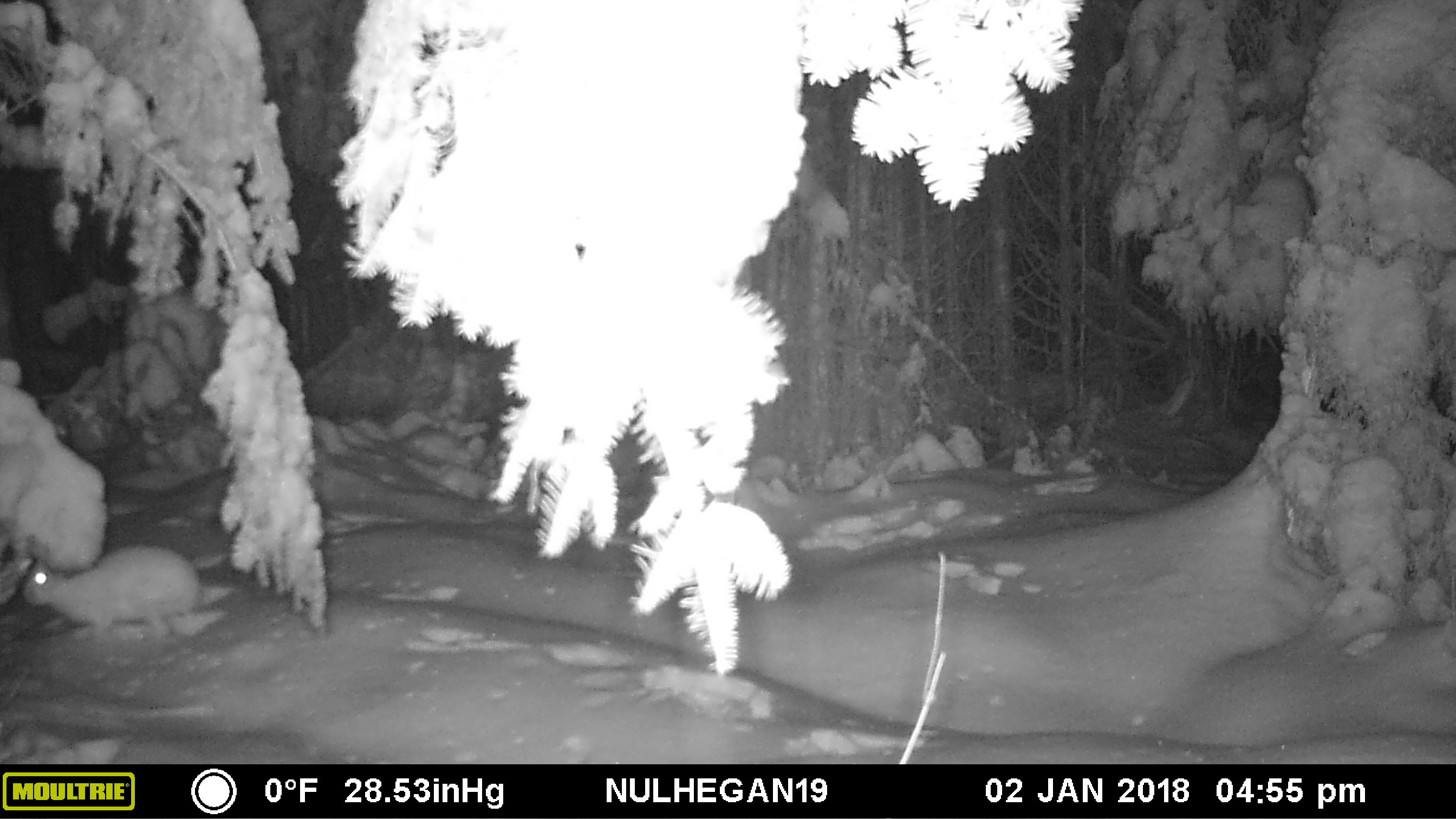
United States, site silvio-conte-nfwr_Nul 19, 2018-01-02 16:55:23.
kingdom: Animalia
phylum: Chordata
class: Mammalia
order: Lagomorpha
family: Leporidae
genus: Lepus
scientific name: Lepus americanus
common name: snowshoe hare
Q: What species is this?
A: Snowshoe hare (Lepus americanus).